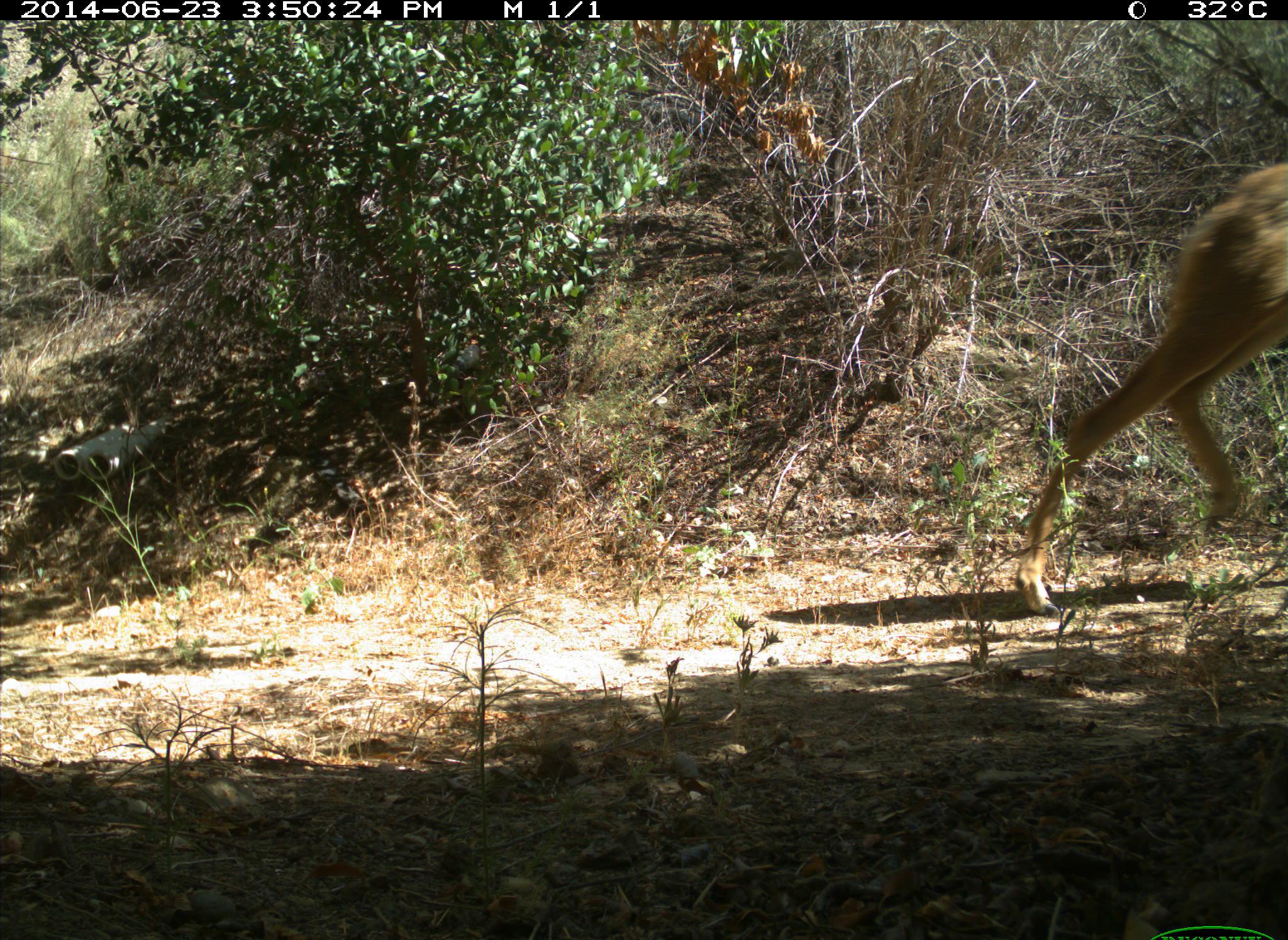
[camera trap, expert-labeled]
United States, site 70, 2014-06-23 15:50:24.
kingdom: Animalia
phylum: Chordata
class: Mammalia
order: Artiodactyla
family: Cervidae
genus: Odocoileus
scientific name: Odocoileus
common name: deer